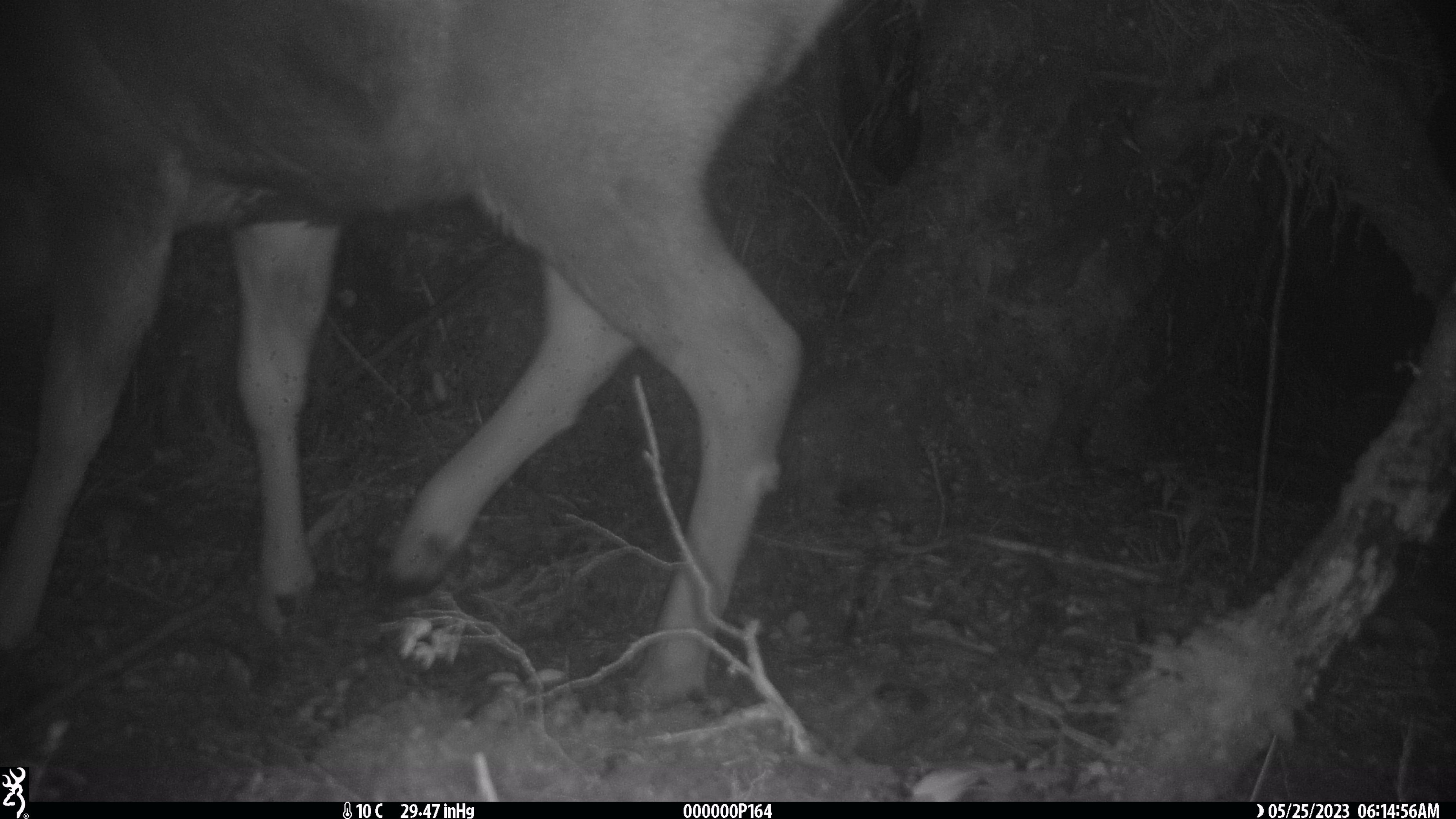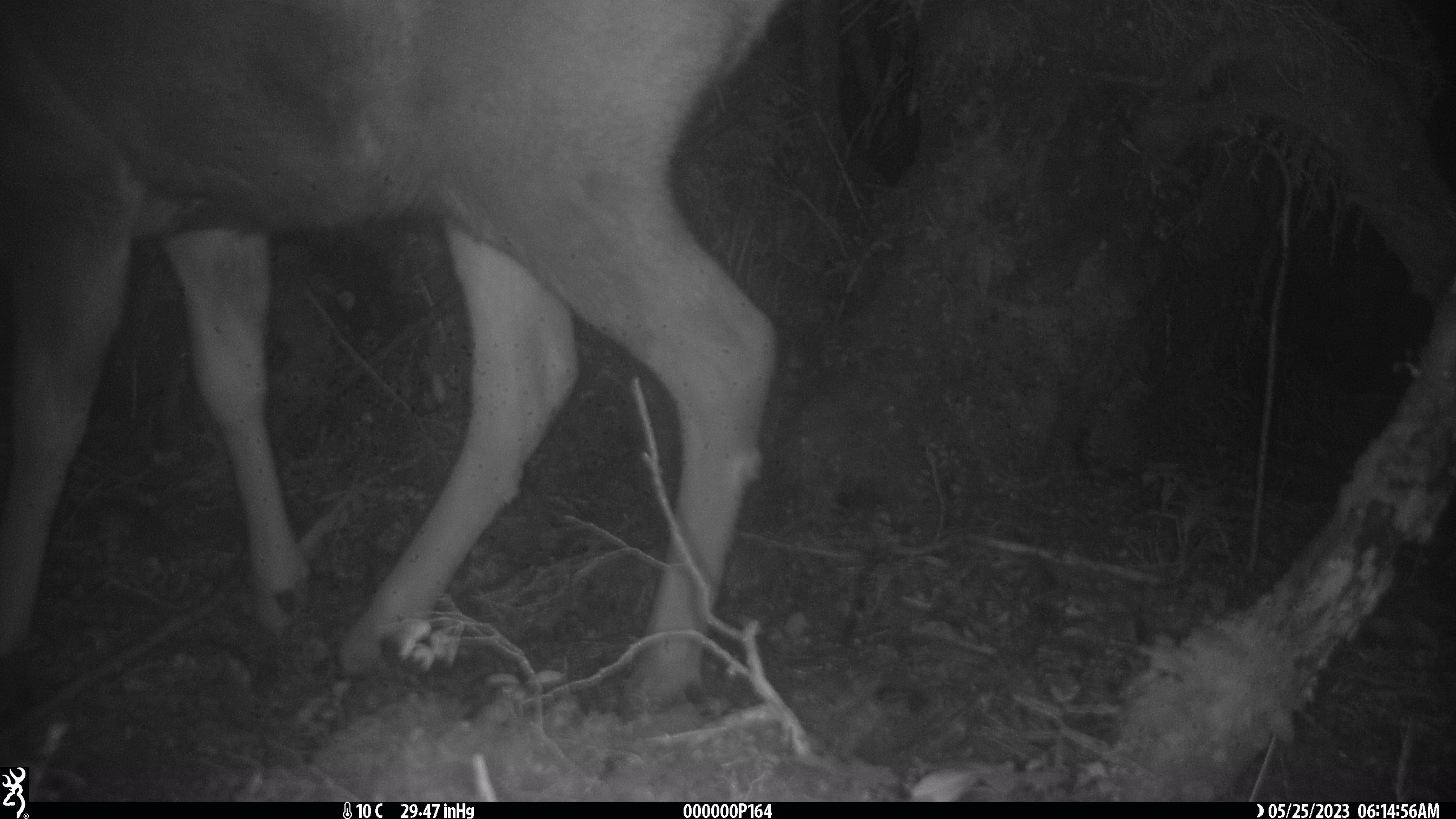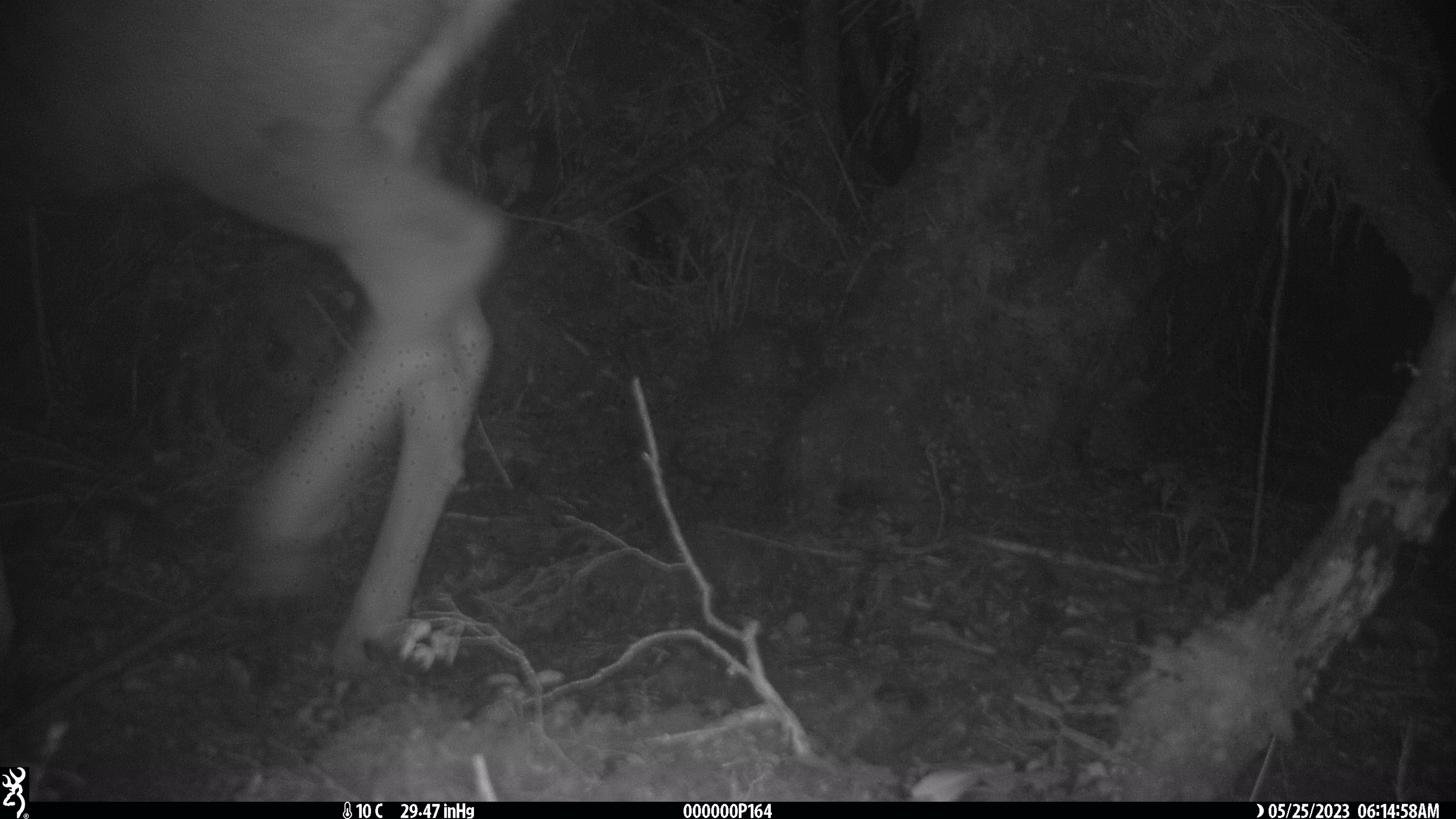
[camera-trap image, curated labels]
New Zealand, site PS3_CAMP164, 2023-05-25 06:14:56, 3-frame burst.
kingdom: Animalia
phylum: Chordata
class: Mammalia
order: Artiodactyla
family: Cervidae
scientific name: Cervidae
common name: deer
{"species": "deer (Cervidae)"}